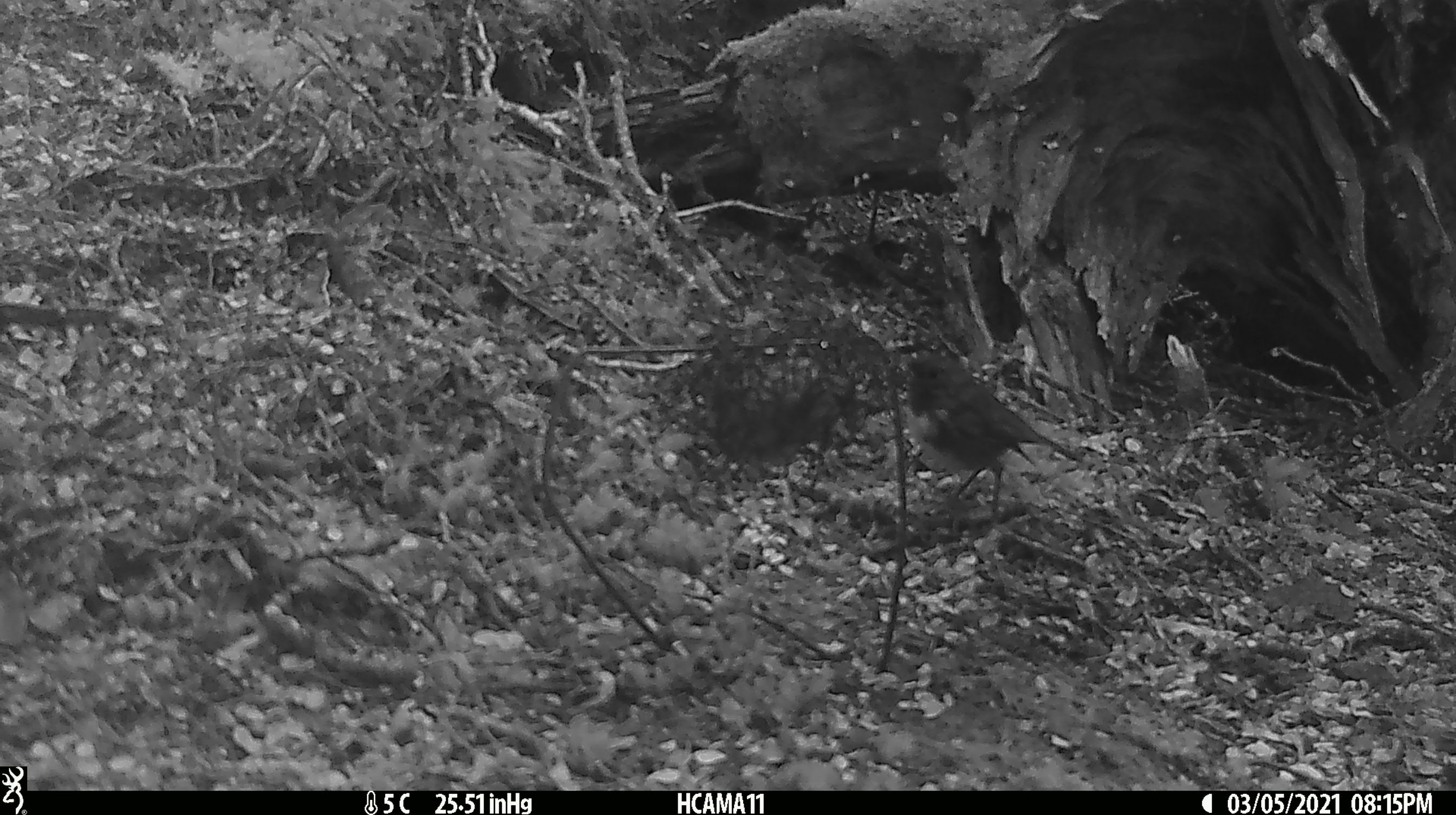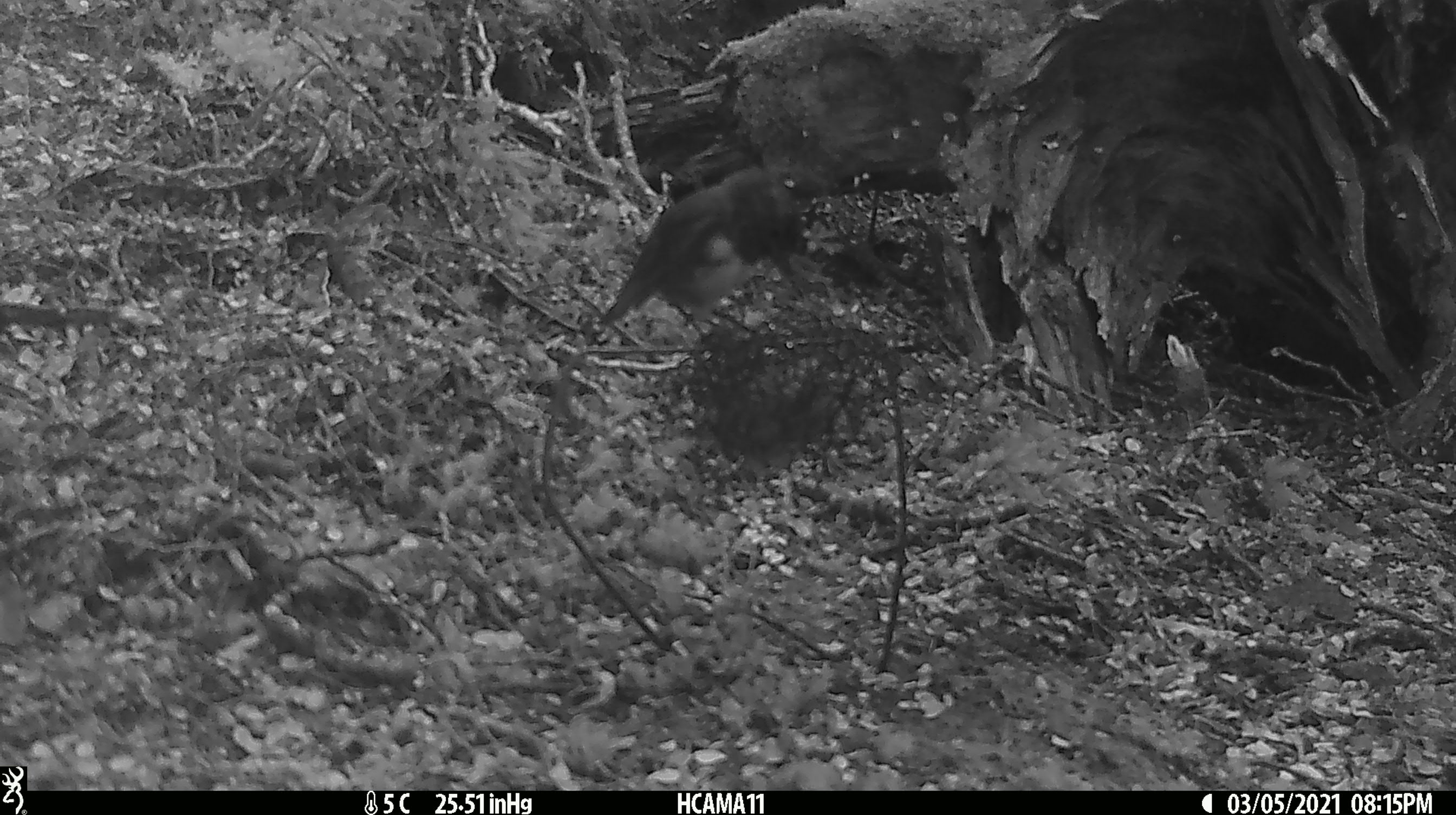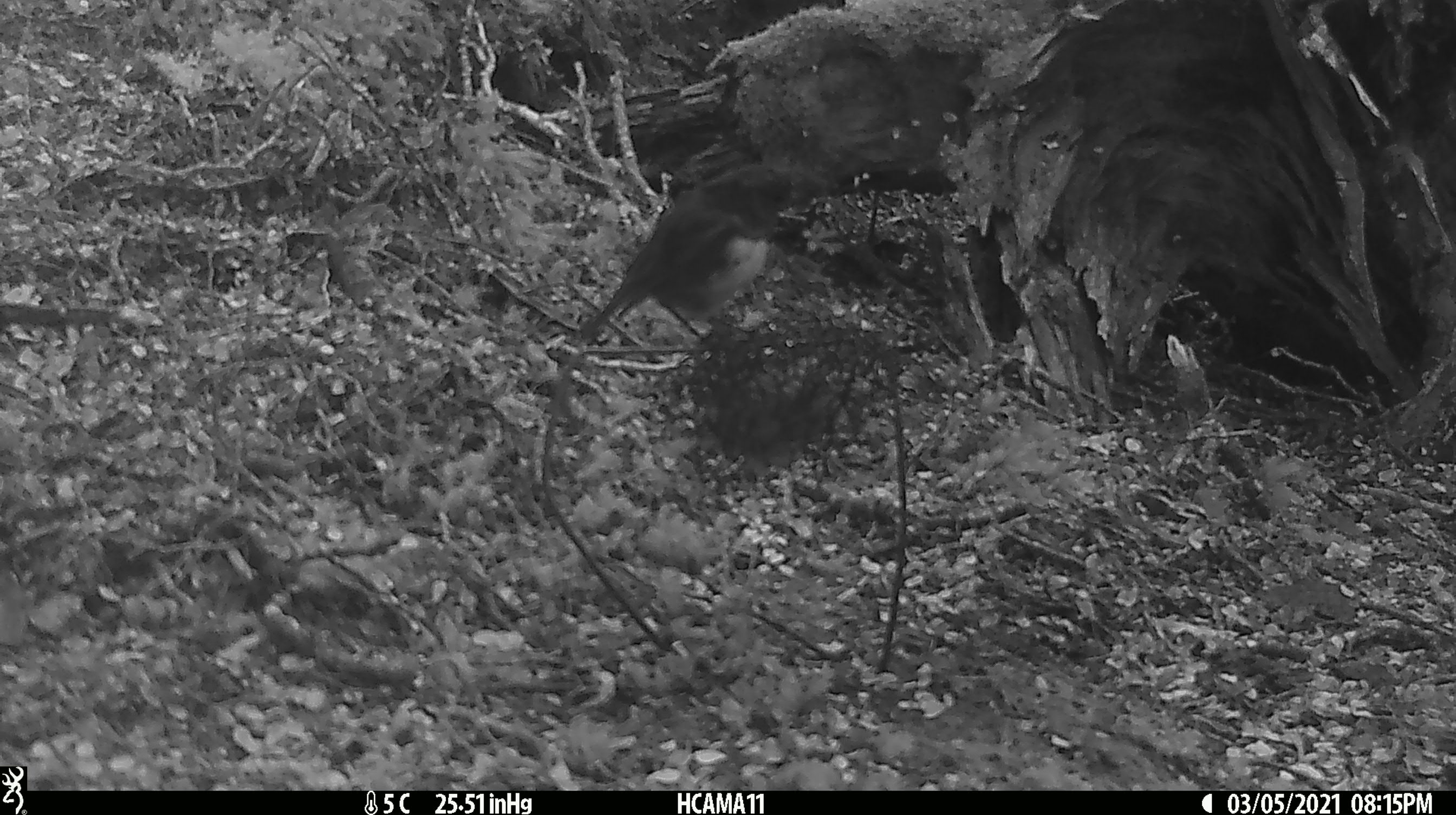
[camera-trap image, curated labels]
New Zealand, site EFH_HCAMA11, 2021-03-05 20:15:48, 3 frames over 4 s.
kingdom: Animalia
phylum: Chordata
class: Aves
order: Passeriformes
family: Petroicidae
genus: Petroica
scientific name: Petroica australis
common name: new zealand robin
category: robin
Robin (new zealand robin) (Petroica australis).